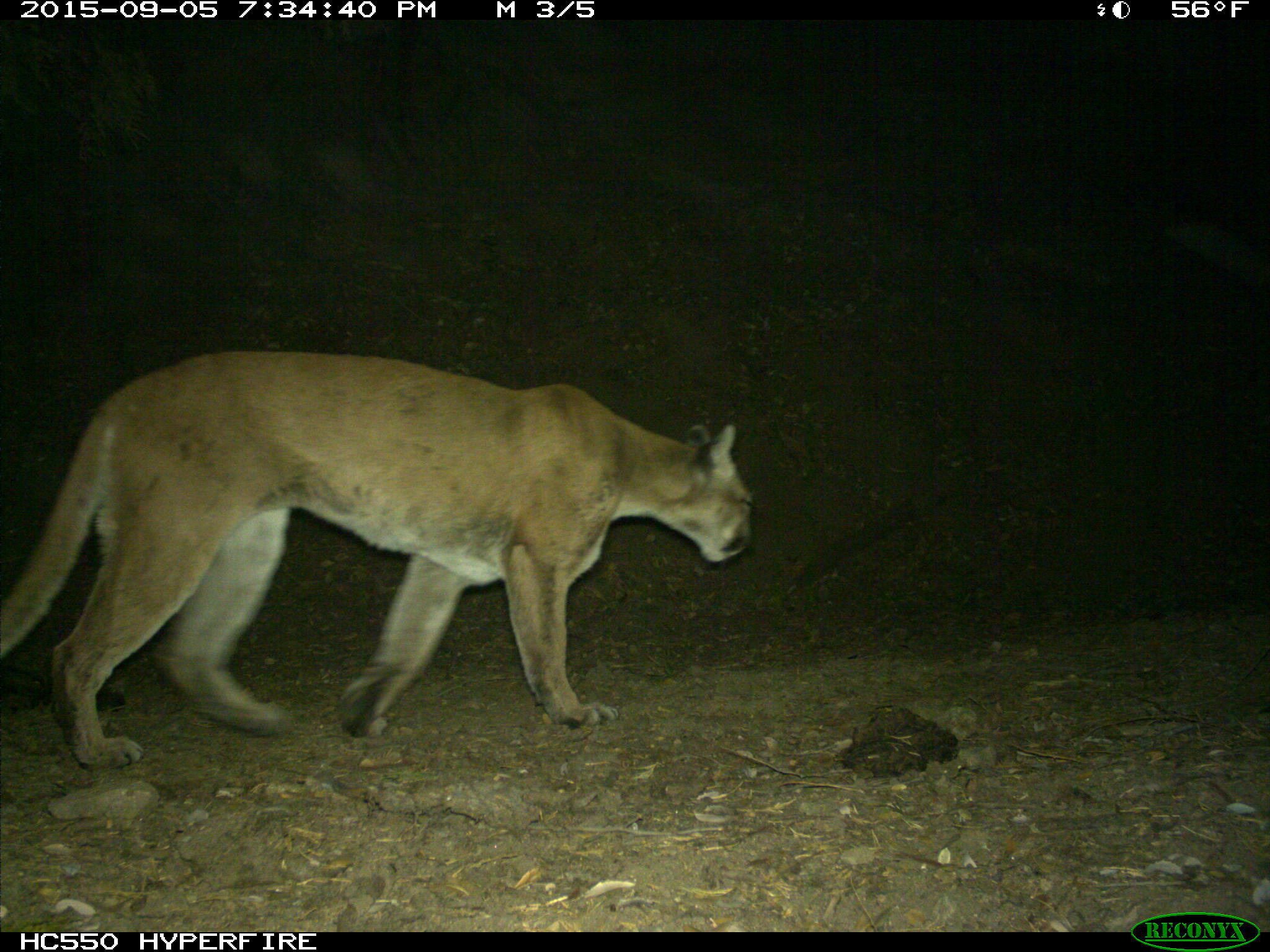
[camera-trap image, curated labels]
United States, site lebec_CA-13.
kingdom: Animalia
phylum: Chordata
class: Mammalia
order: Carnivora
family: Felidae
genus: Puma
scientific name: Puma concolor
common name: mountain lion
Puma concolor (mountain lion).